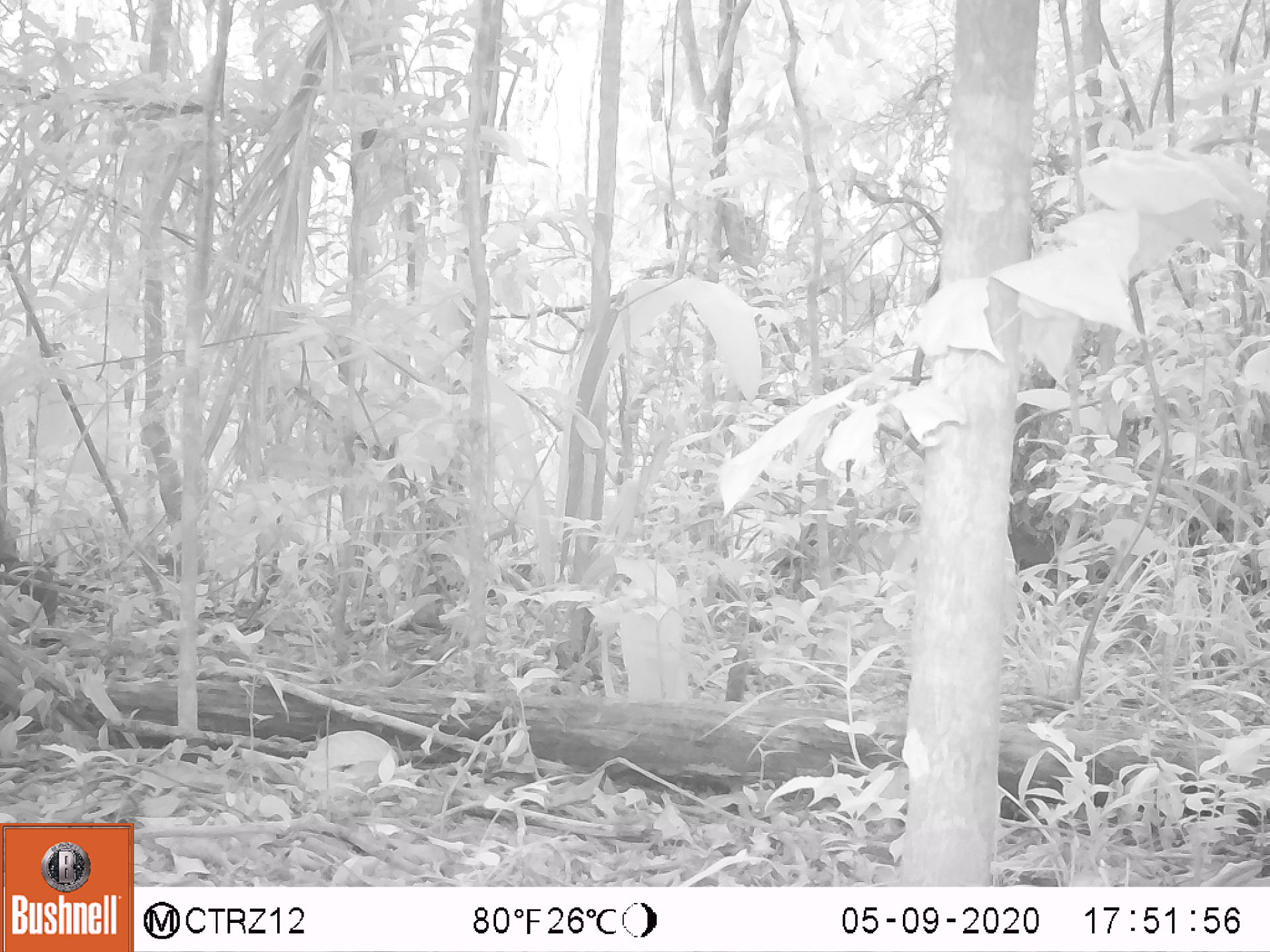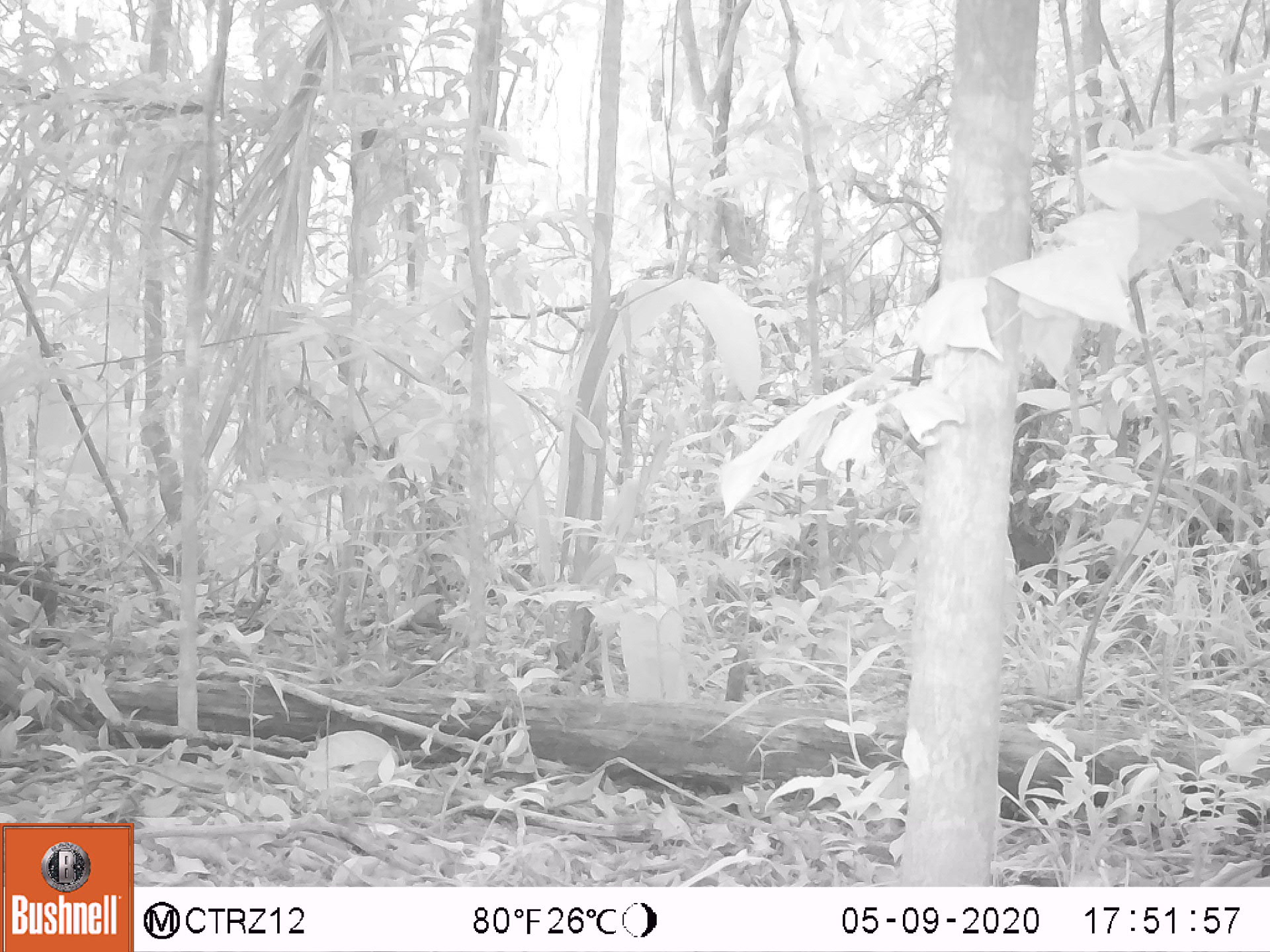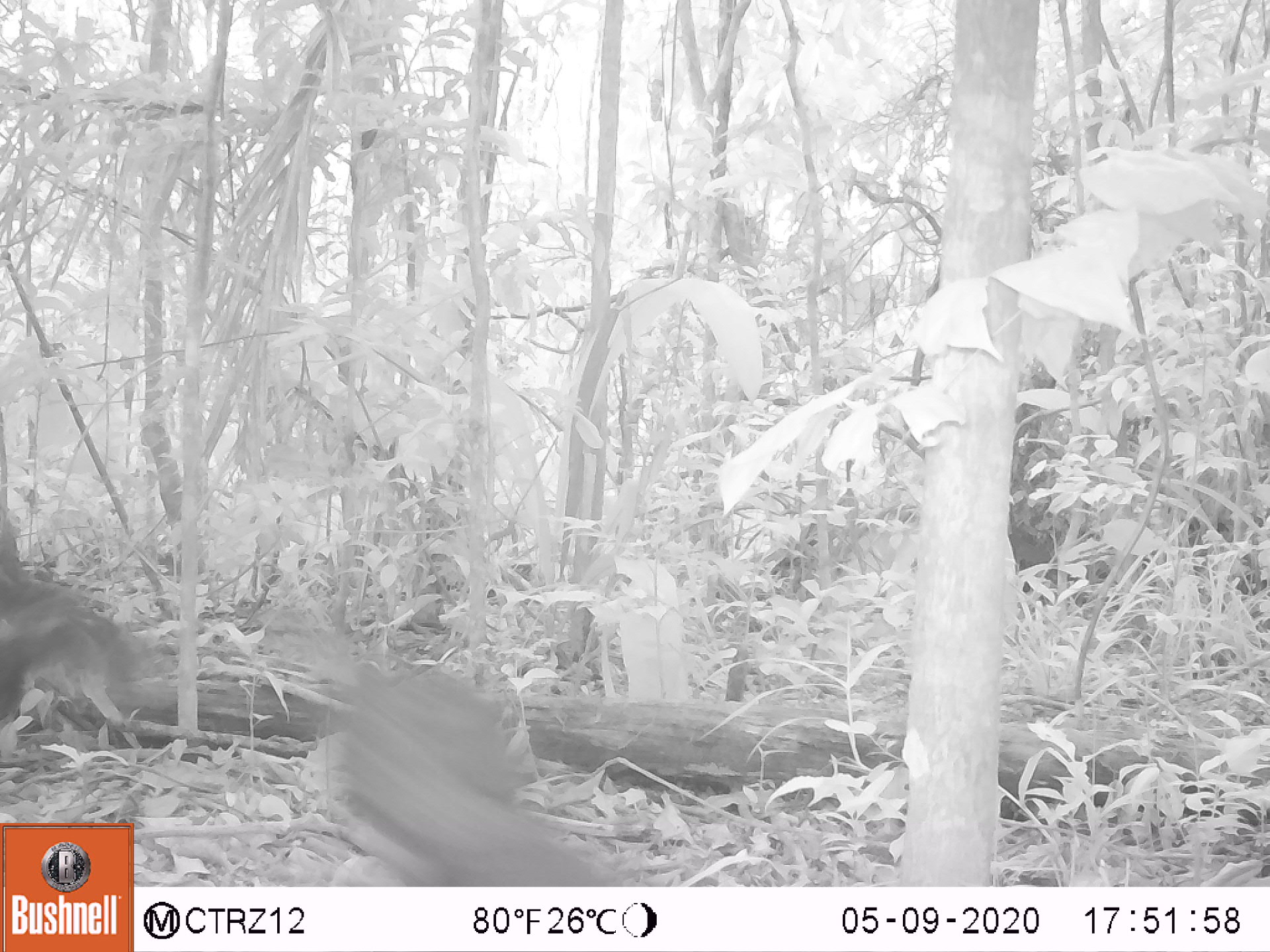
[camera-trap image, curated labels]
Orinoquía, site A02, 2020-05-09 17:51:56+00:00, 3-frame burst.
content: unidentified animal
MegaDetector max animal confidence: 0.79